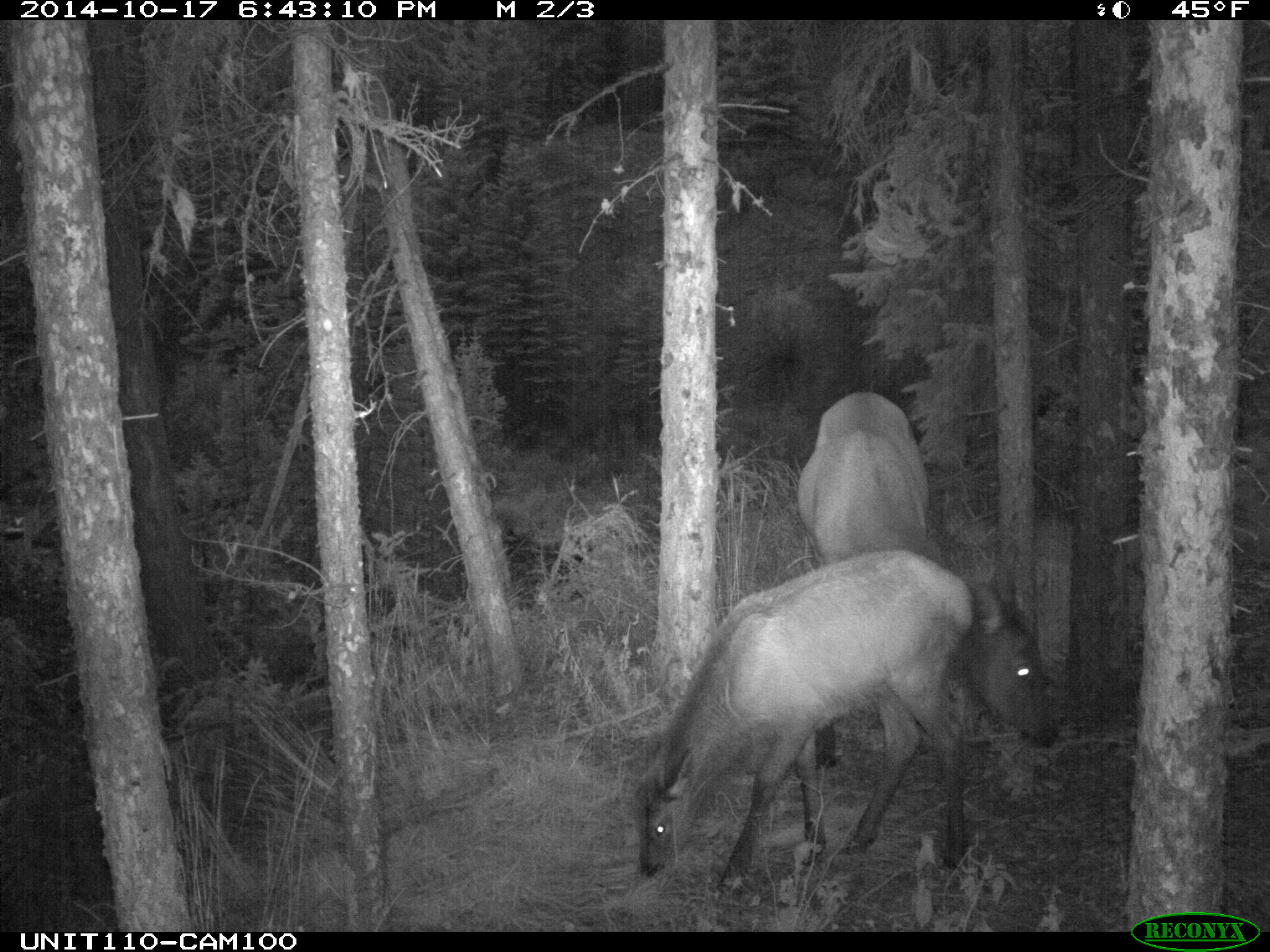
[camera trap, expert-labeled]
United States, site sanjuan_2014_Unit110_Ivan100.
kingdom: Animalia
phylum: Chordata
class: Mammalia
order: Artiodactyla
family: Cervidae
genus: Cervus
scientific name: Cervus elaphus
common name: red deer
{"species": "Cervus elaphus (red deer)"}